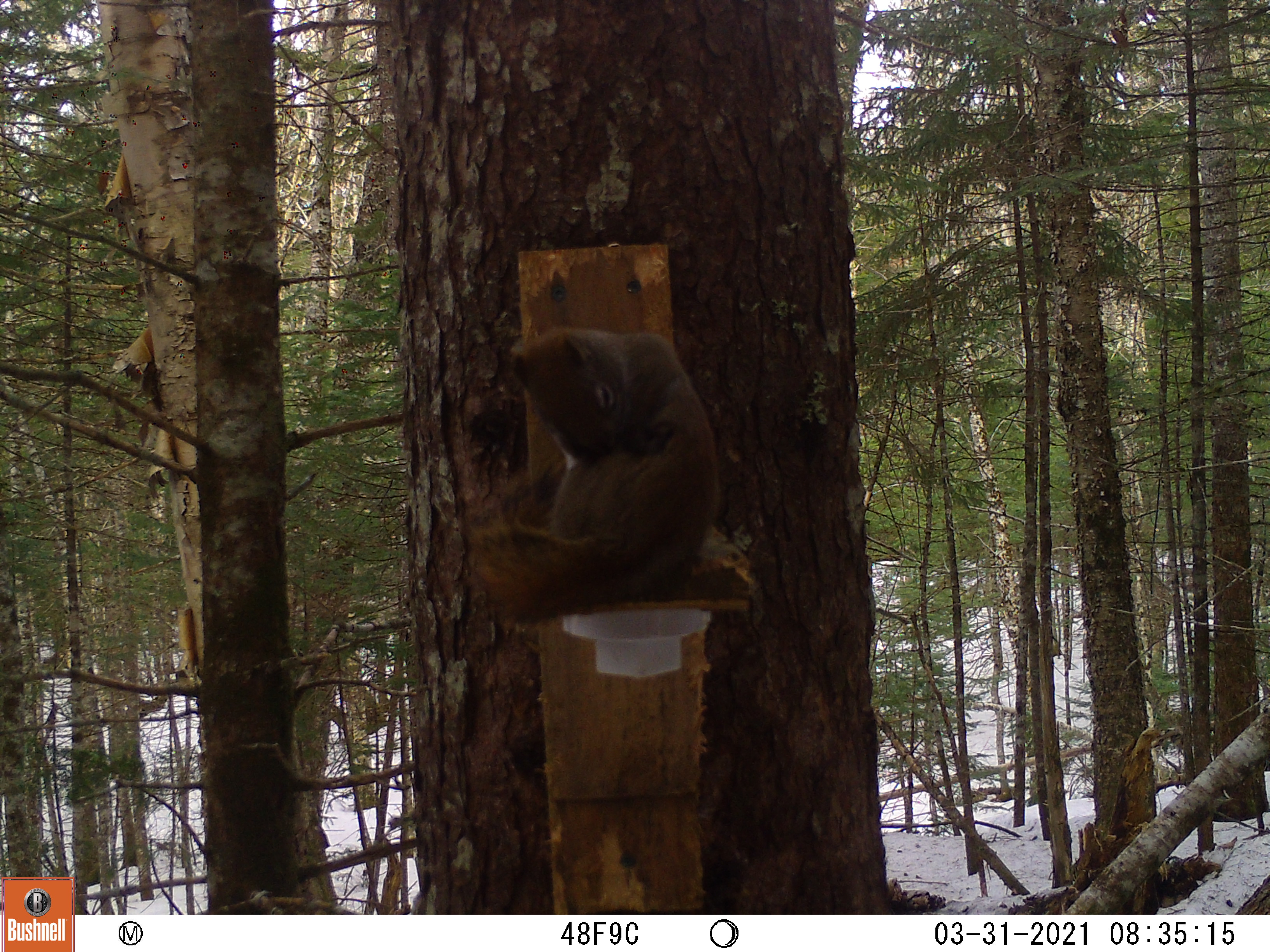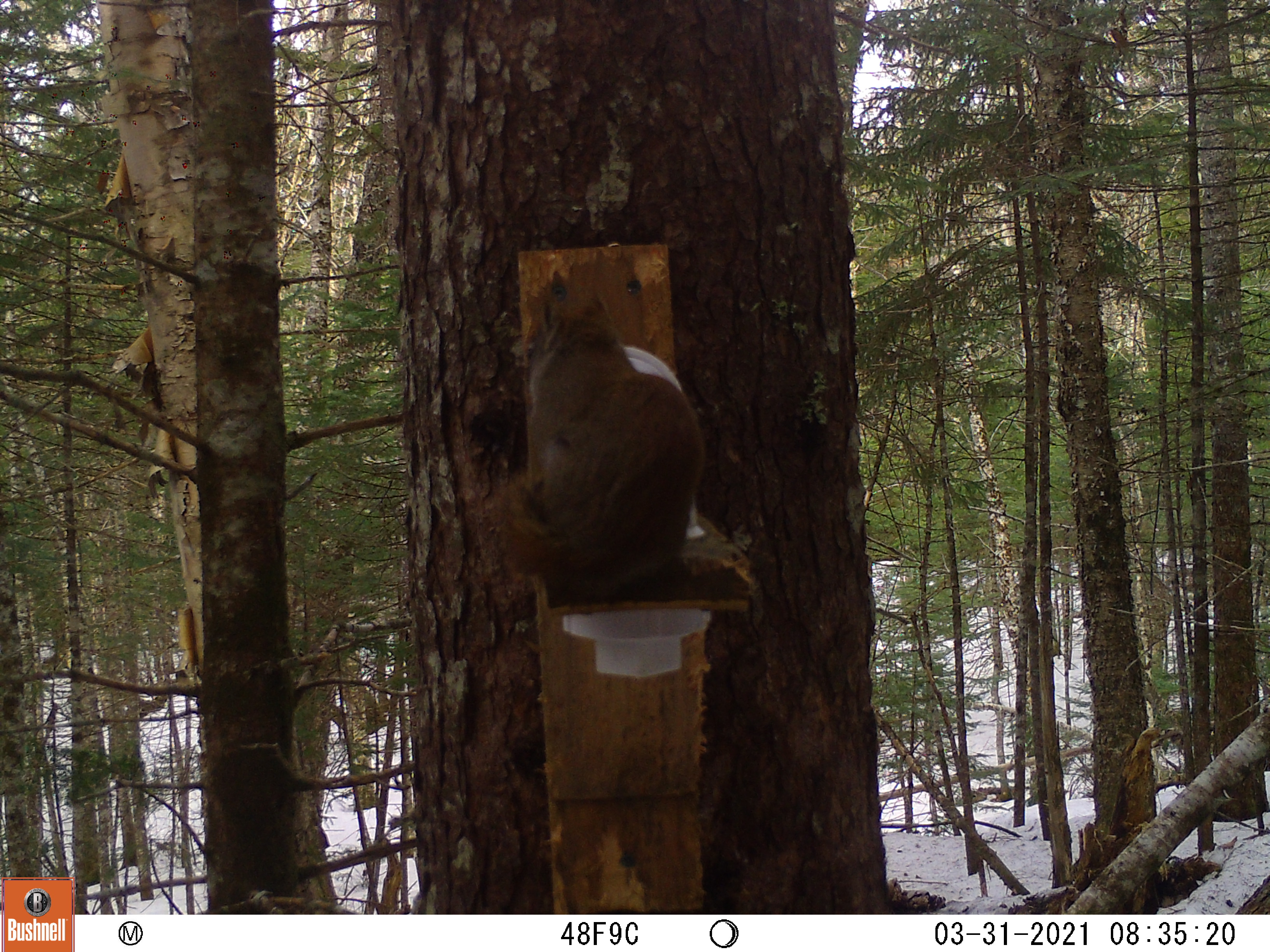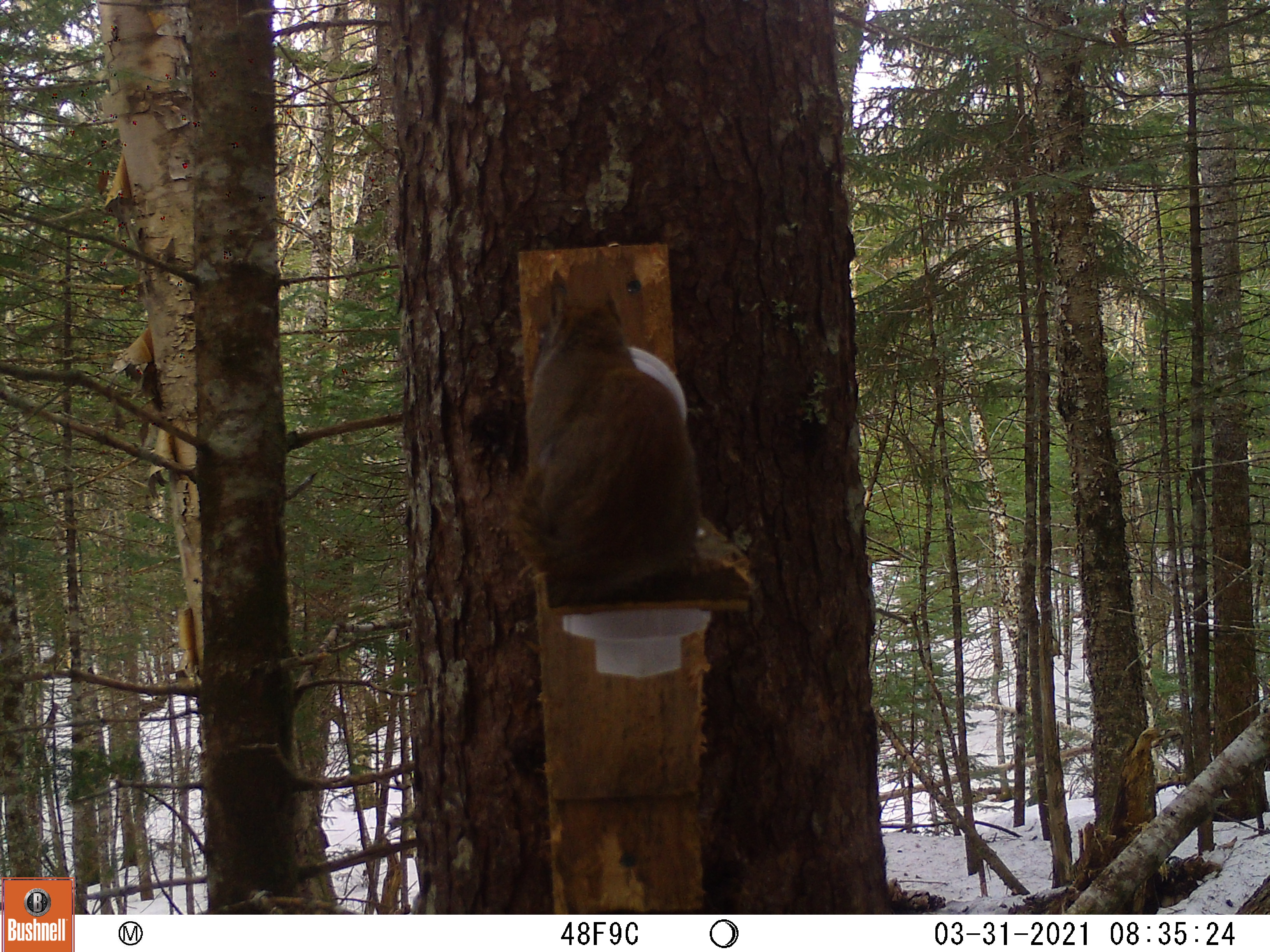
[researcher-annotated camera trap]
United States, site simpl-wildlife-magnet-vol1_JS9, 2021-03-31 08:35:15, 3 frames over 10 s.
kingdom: Animalia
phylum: Chordata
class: Mammalia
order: Rodentia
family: Sciuridae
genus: Tamiasciurus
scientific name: Tamiasciurus hudsonicus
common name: red squirrel